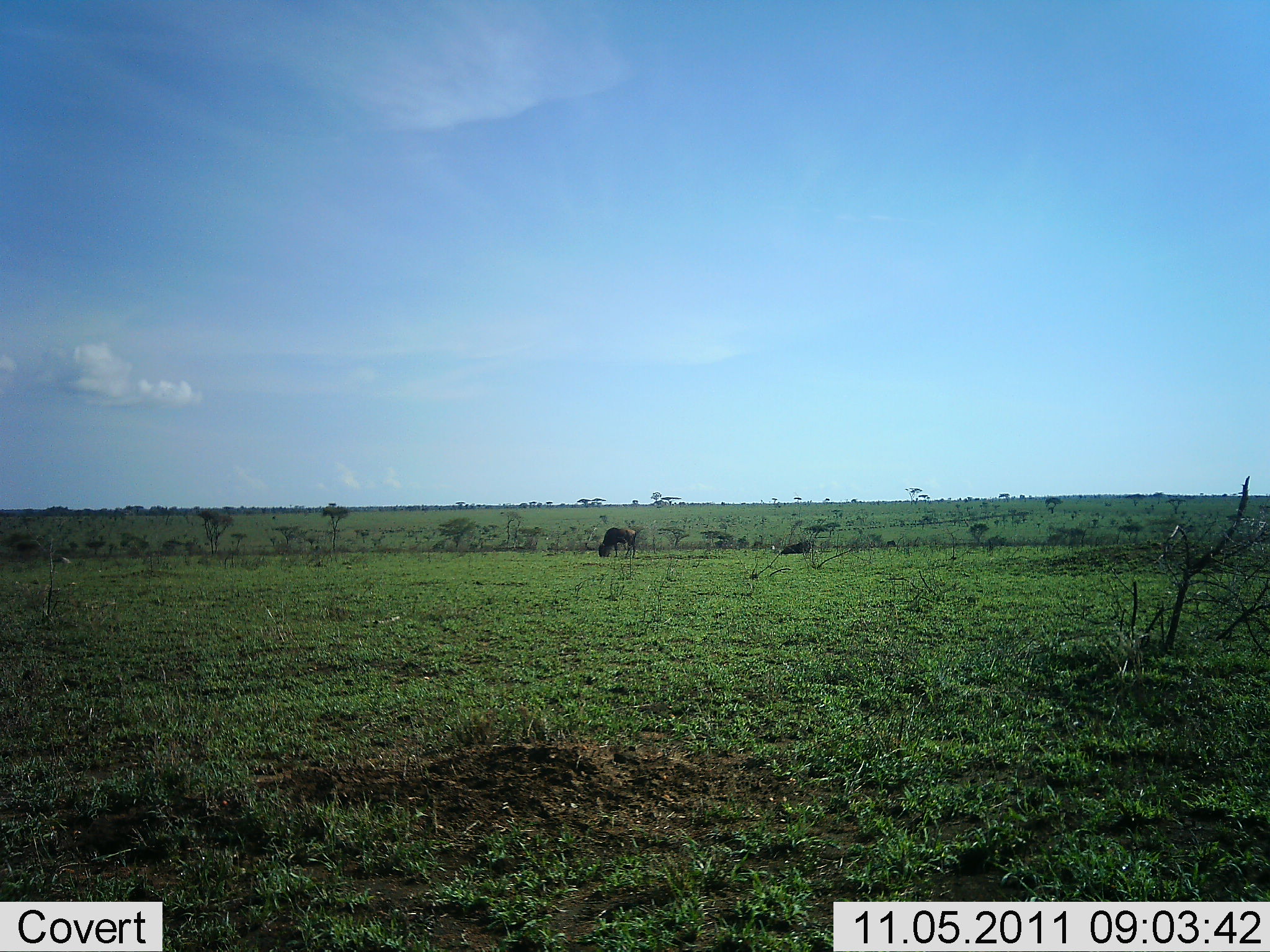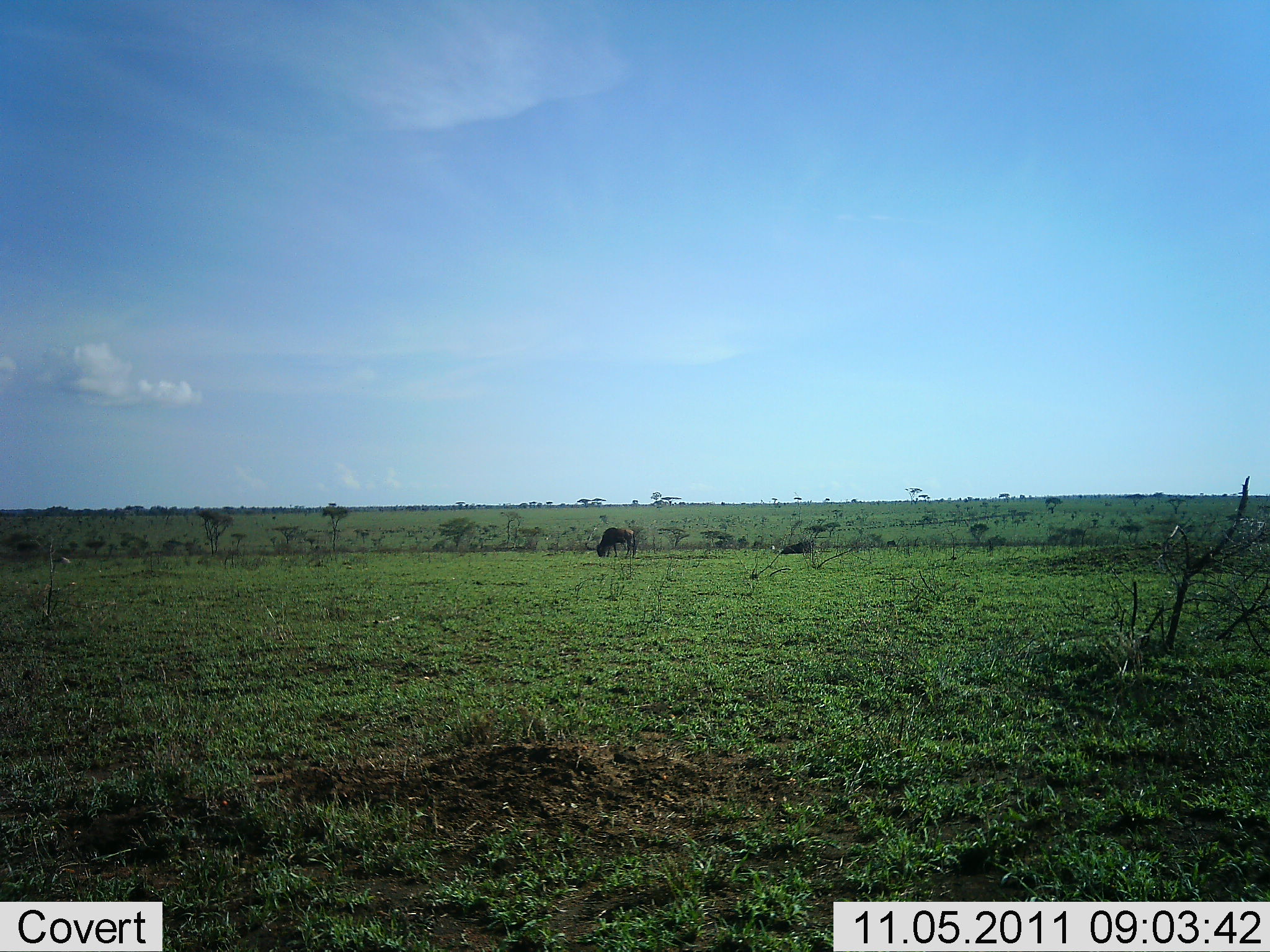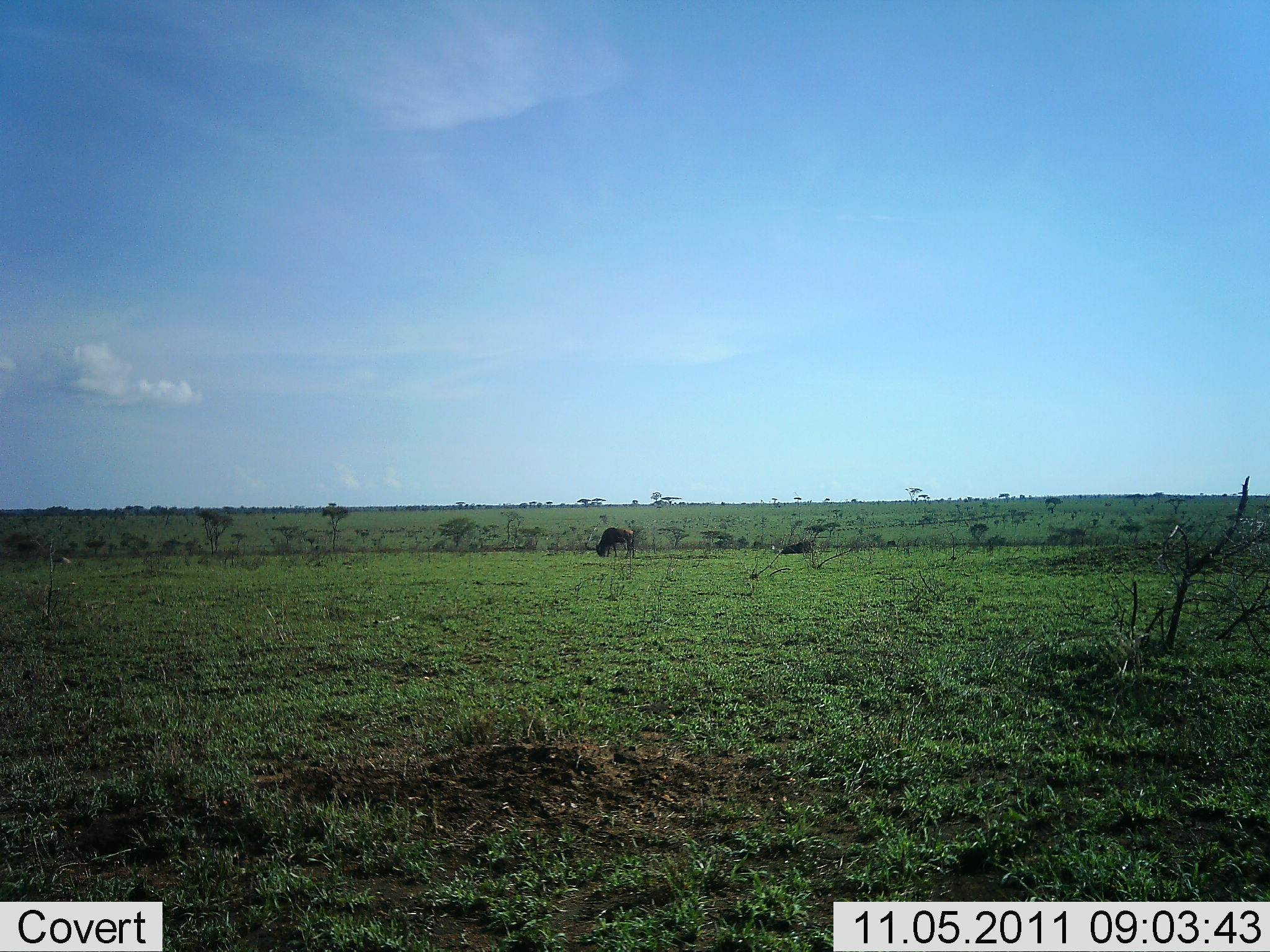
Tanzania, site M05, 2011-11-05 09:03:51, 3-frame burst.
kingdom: Animalia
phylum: Chordata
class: Mammalia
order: Artiodactyla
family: Bovidae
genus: Connochaetes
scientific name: Connochaetes taurinus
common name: blue wildebeest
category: wildebeest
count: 1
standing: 9%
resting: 9%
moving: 0%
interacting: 0%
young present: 0%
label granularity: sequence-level